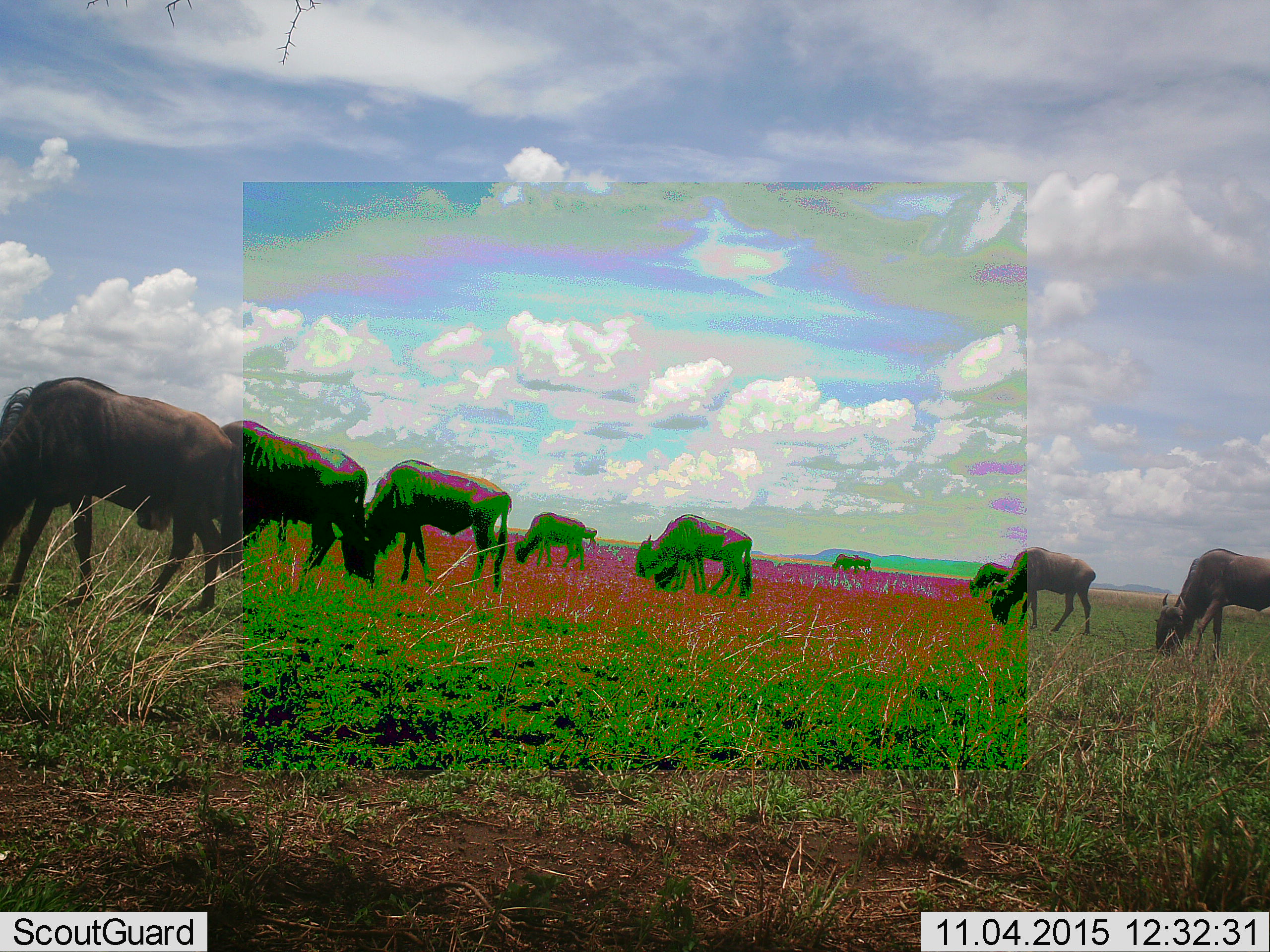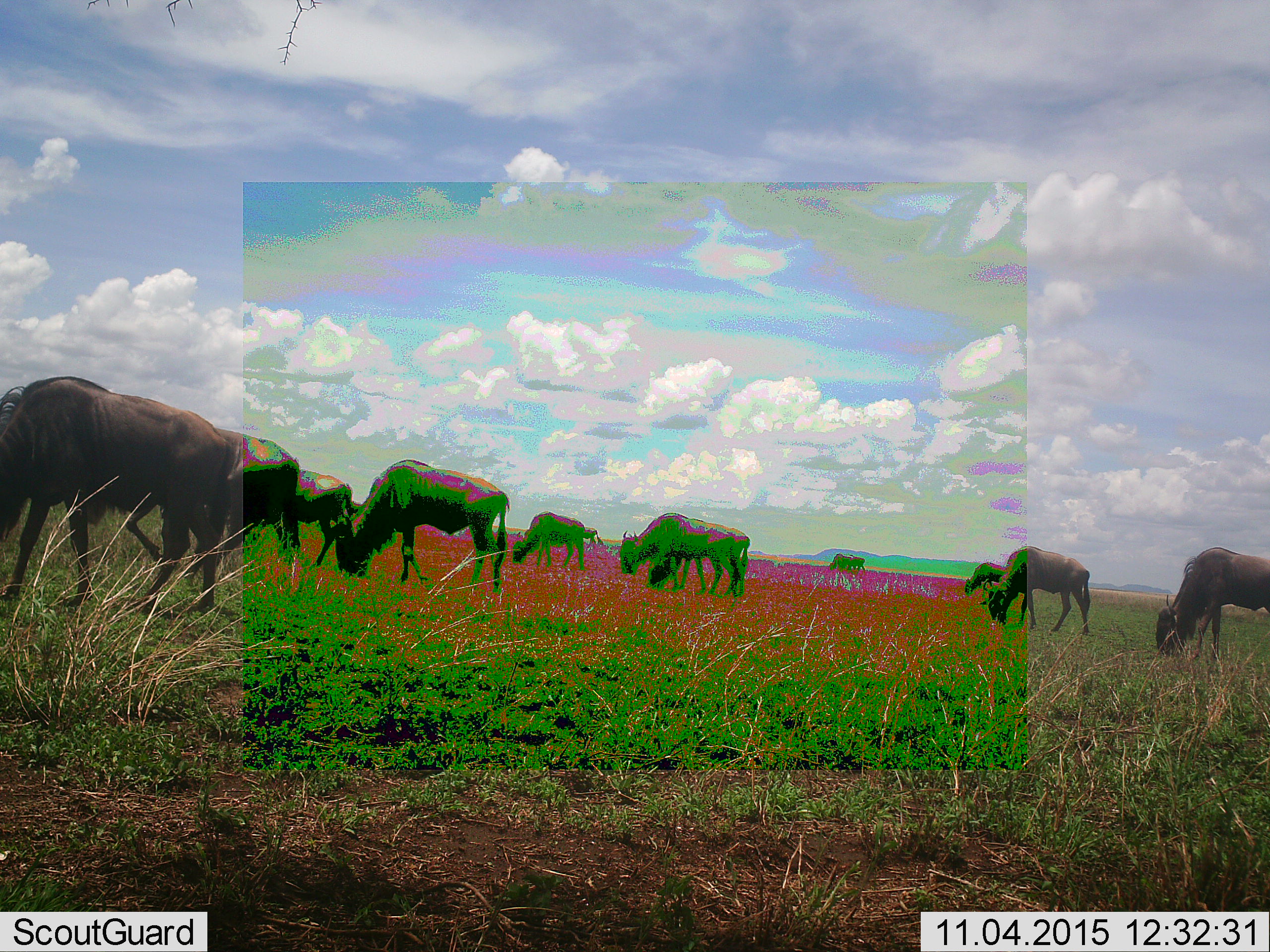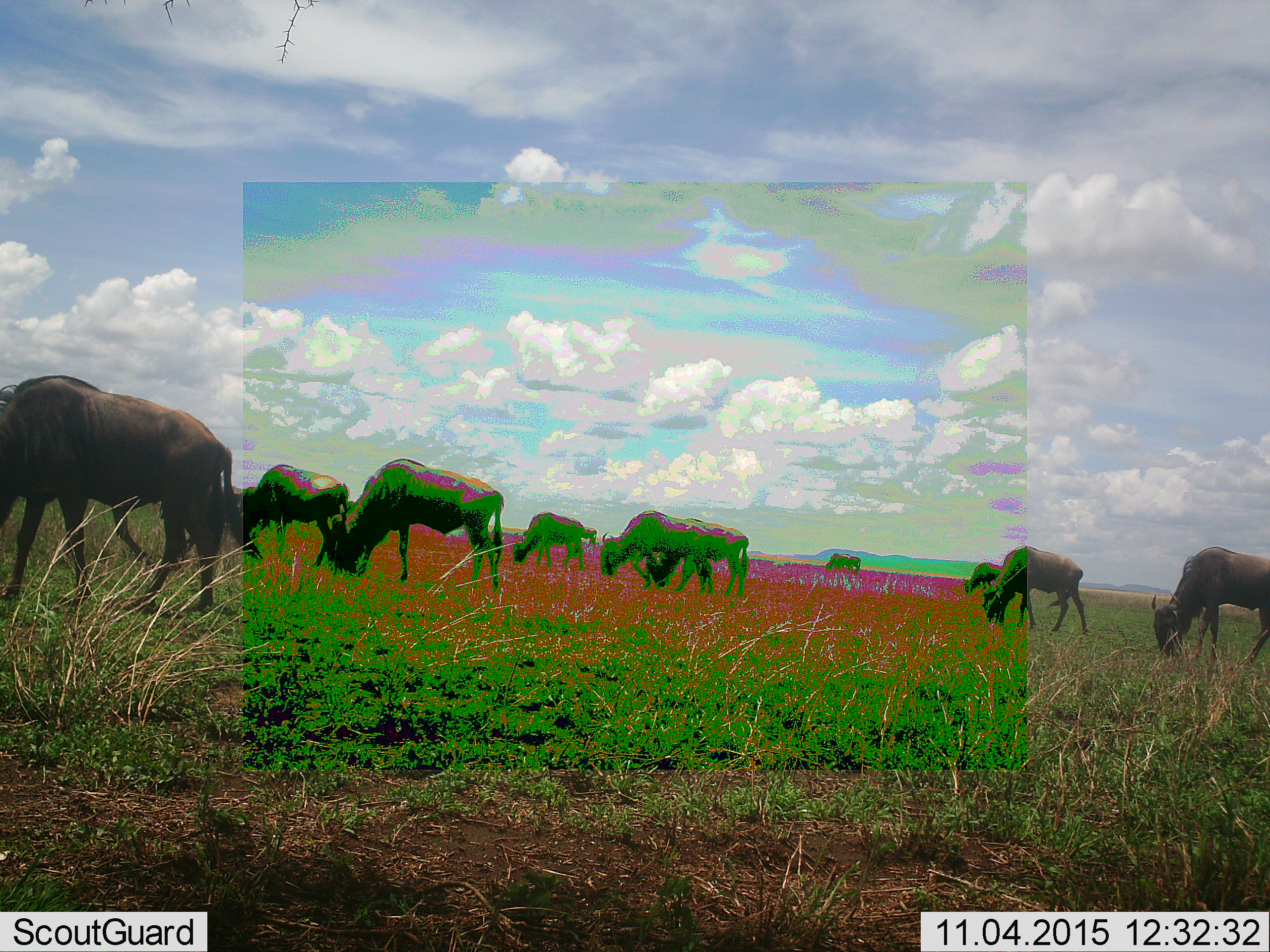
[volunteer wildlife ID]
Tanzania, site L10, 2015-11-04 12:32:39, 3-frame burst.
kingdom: Animalia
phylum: Chordata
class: Mammalia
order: Artiodactyla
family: Bovidae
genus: Connochaetes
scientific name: Connochaetes taurinus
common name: blue wildebeest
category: wildebeest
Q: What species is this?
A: Wildebeest (blue wildebeest) (Connochaetes taurinus).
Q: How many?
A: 11-50.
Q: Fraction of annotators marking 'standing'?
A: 33%.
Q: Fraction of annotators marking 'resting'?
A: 0%.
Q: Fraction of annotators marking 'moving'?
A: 67%.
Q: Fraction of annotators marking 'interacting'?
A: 0%.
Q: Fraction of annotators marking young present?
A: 0%.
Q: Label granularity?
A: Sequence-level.